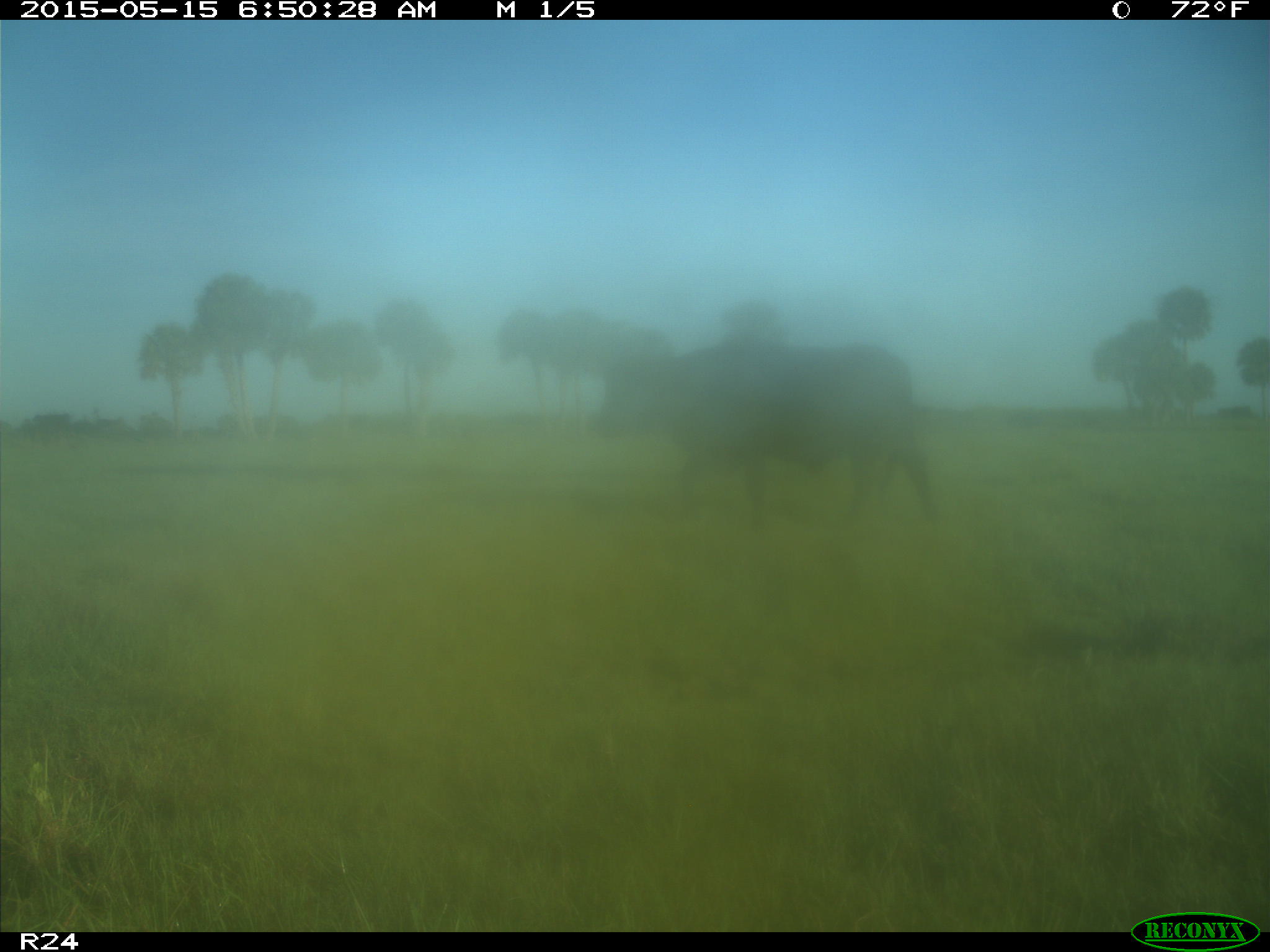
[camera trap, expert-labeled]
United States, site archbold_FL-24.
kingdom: Animalia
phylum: Chordata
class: Mammalia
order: Artiodactyla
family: Bovidae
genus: Bos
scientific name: Bos taurus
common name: domestic cow